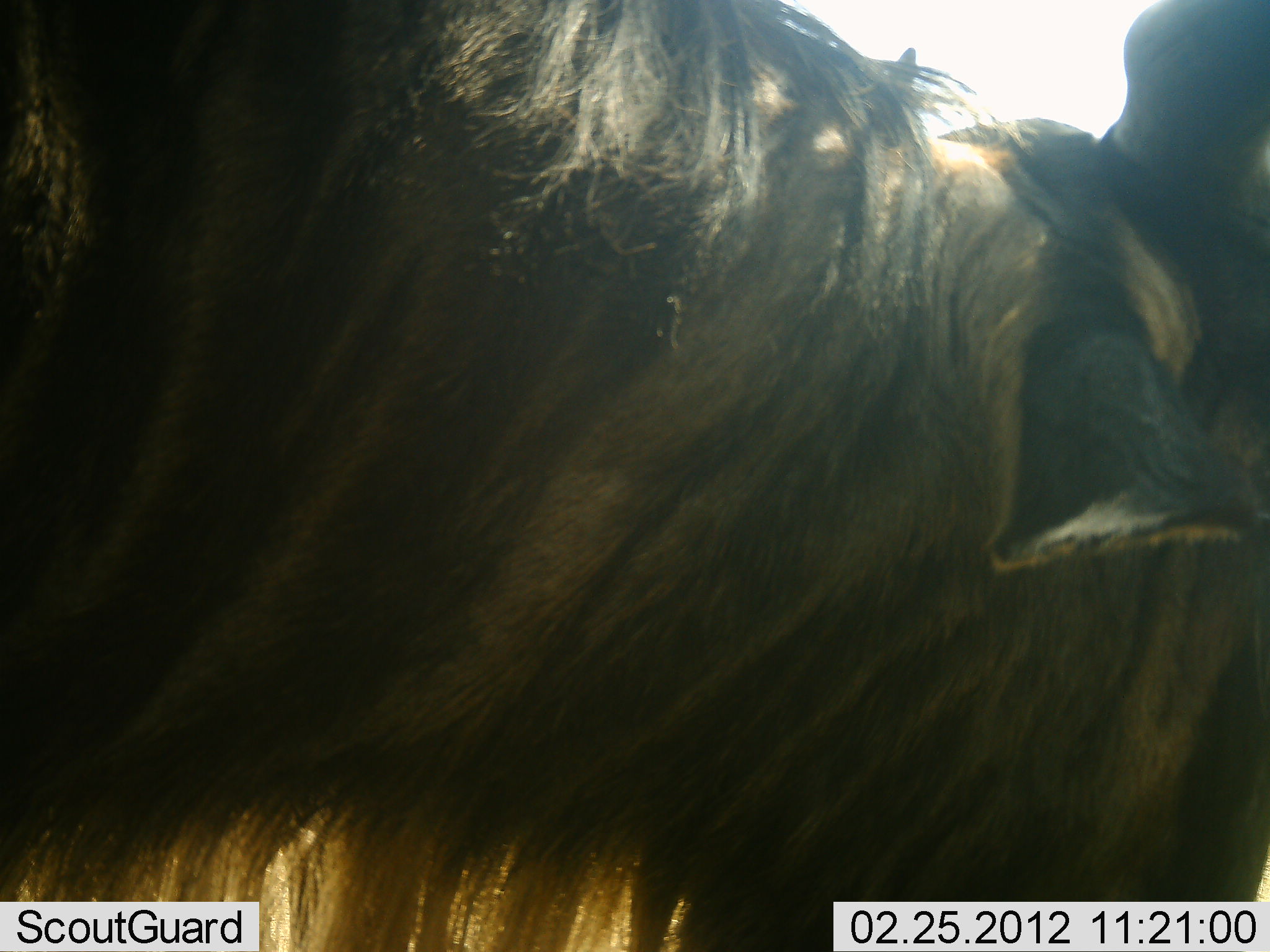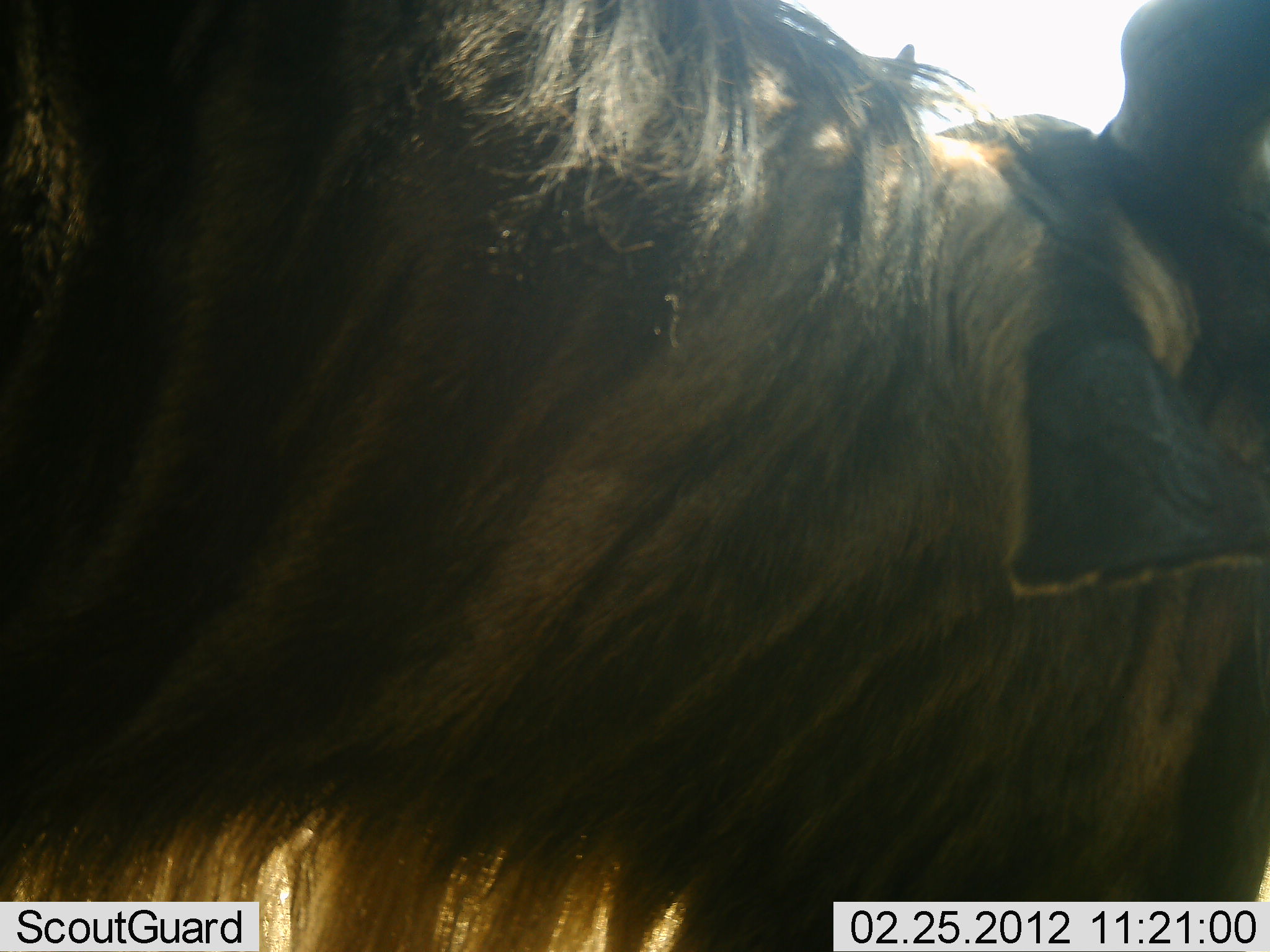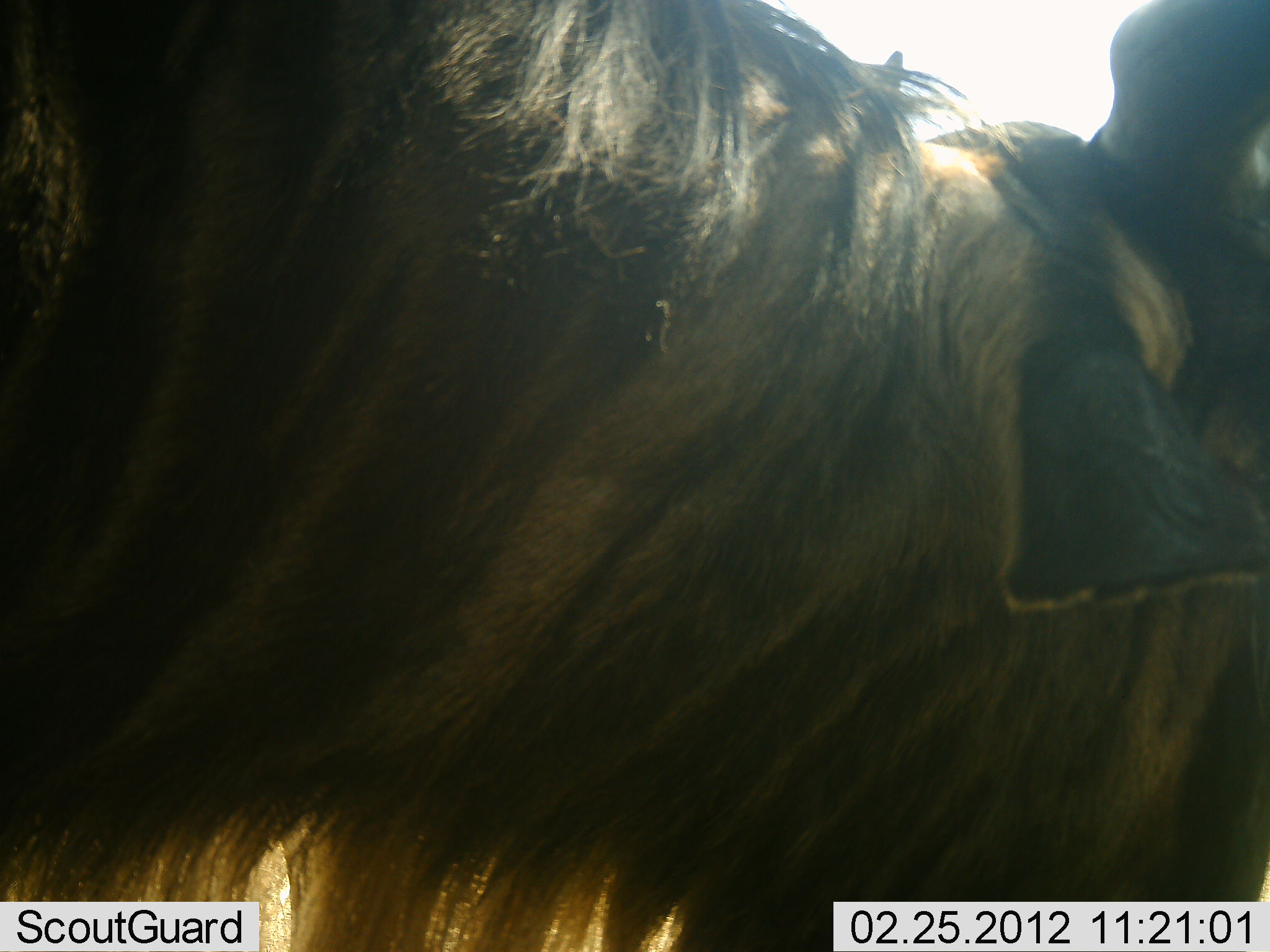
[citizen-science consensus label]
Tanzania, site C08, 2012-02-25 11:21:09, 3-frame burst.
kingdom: Animalia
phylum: Chordata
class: Mammalia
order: Artiodactyla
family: Bovidae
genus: Connochaetes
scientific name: Connochaetes taurinus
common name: blue wildebeest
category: wildebeest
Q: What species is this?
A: Wildebeest (blue wildebeest) (Connochaetes taurinus).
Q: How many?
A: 1.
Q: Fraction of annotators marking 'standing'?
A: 89%.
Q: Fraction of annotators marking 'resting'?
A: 6%.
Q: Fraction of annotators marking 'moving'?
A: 0%.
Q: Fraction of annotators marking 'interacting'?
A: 0%.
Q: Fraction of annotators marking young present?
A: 0%.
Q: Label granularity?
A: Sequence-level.